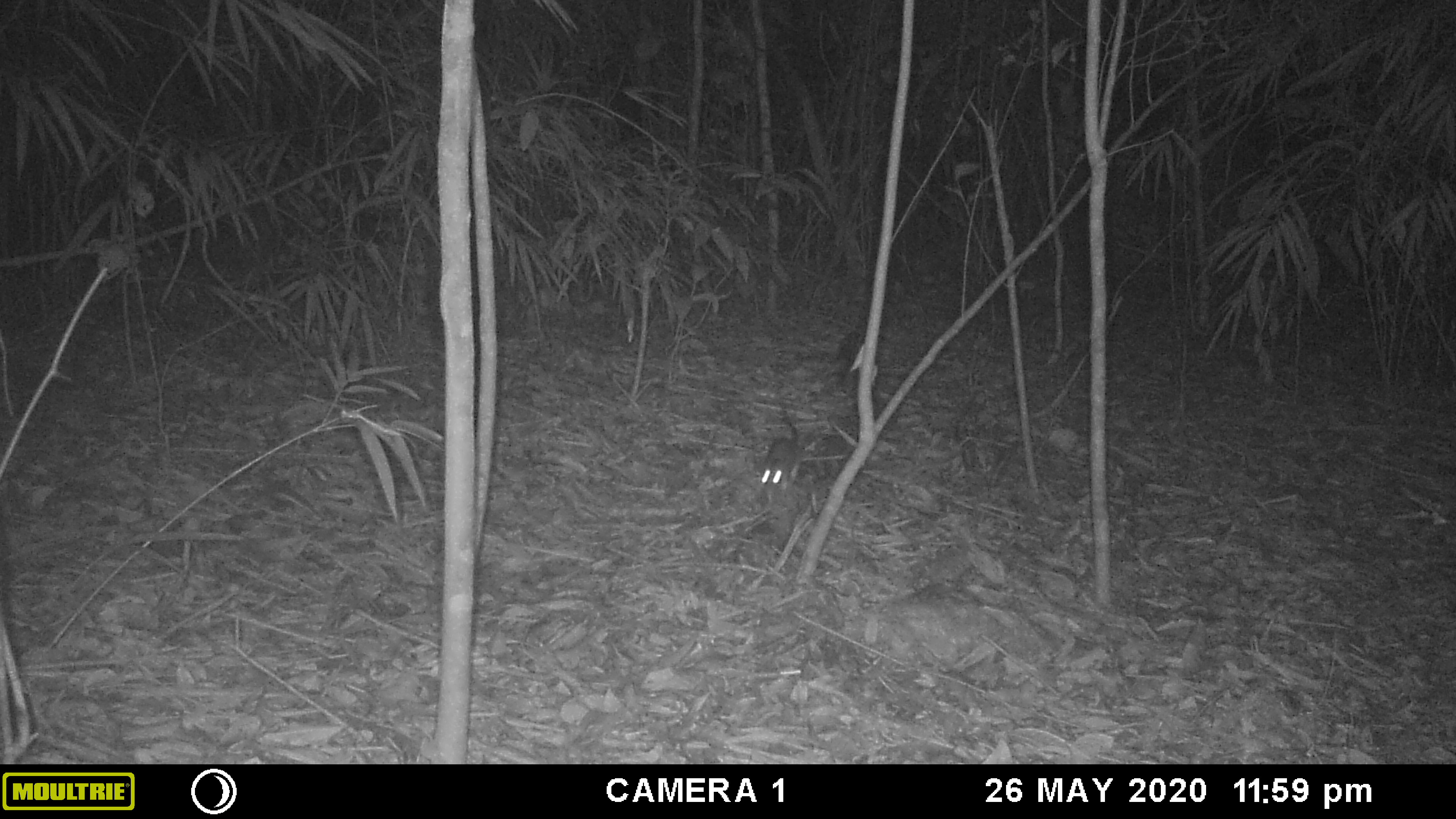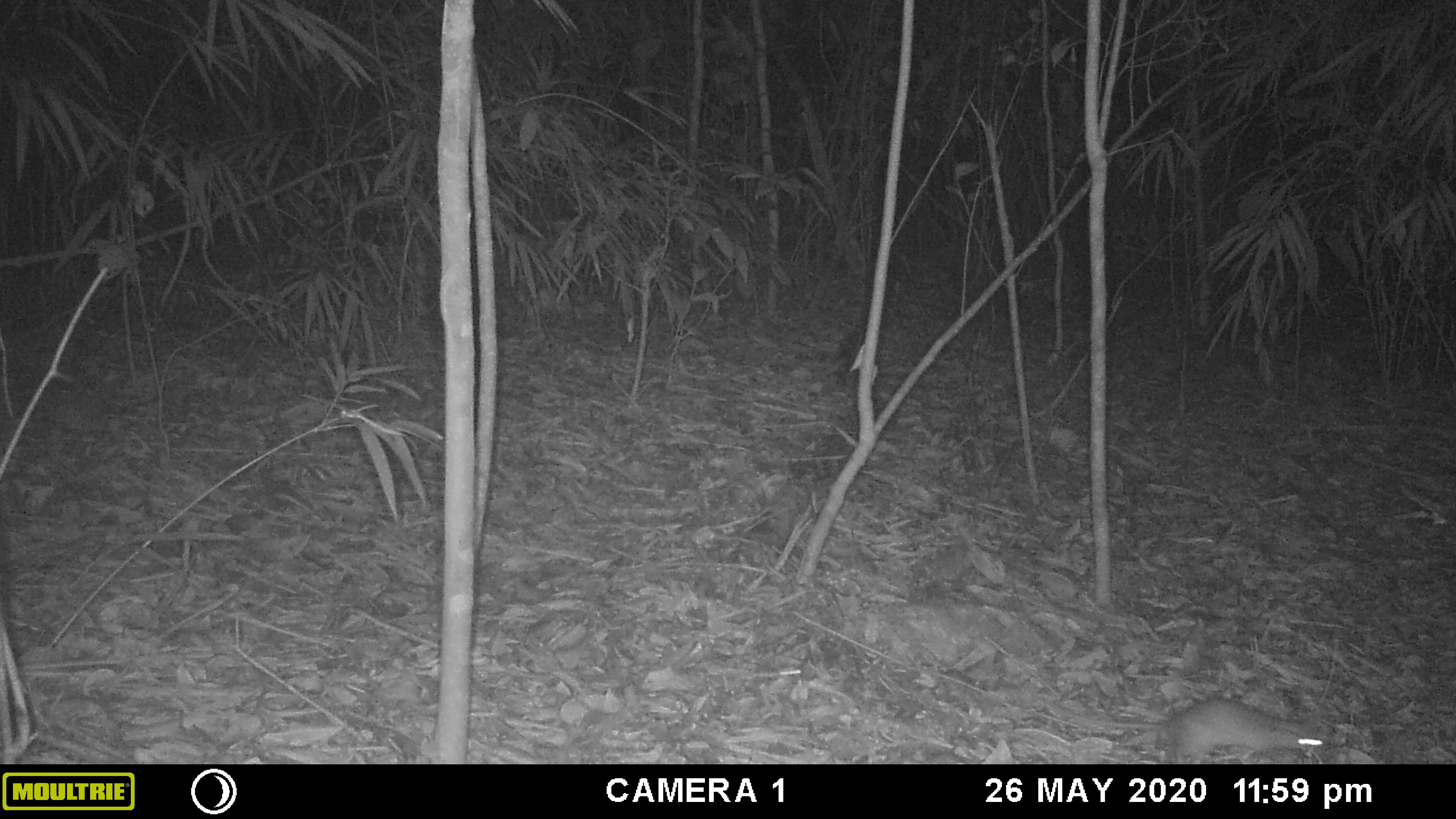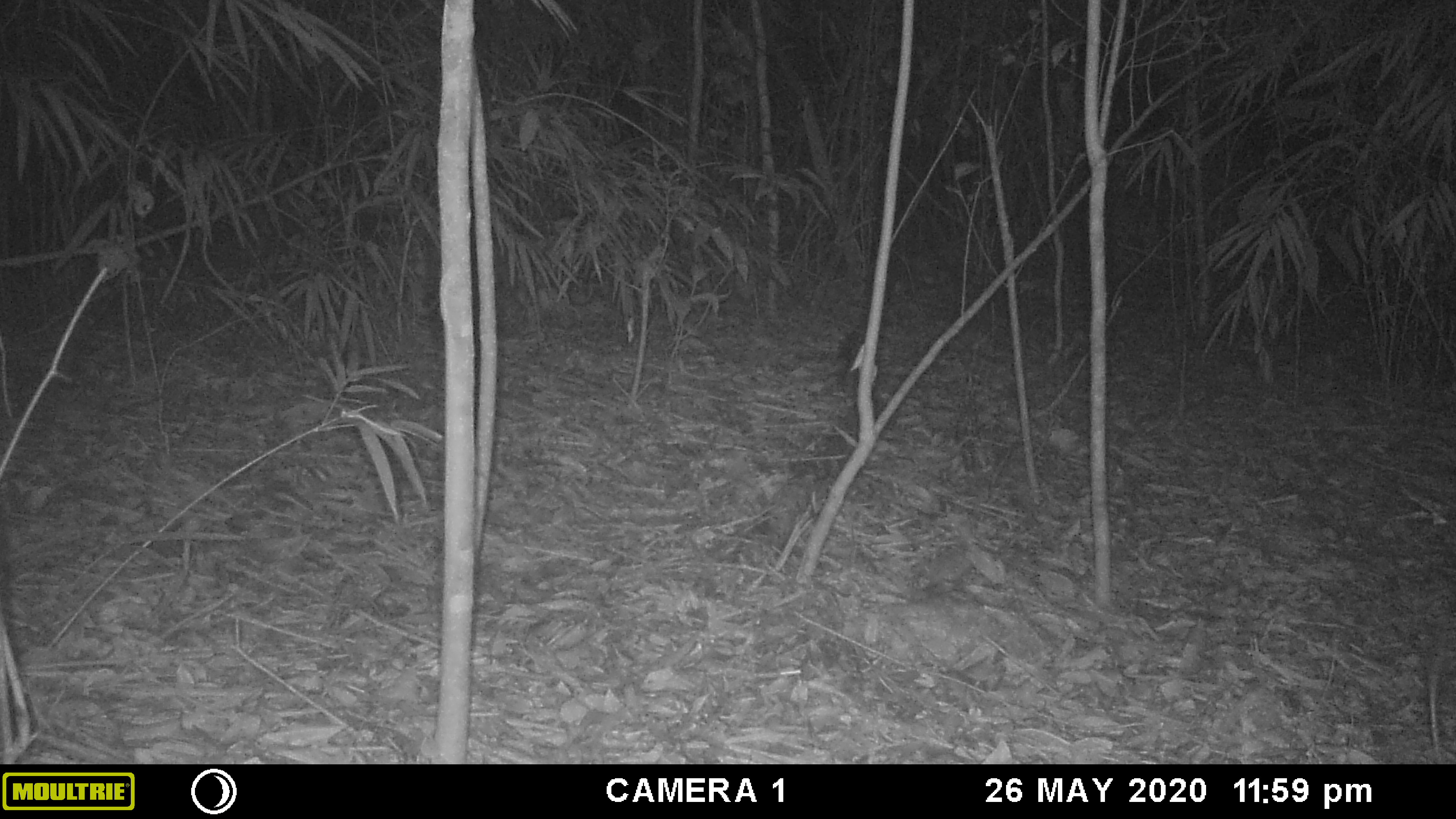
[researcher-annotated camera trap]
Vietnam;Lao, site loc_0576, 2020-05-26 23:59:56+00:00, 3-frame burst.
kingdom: Animalia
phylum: Chordata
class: Mammalia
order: Rodentia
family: Muridae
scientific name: Muridae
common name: old-world mice and rats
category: unidentified murid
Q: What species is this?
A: Unidentified murid (old-world mice and rats) (Muridae).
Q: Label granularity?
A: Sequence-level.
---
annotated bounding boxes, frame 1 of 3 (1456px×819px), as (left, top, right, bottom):
unidentified murid: (761, 402, 800, 500)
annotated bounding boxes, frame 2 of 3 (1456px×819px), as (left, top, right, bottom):
unidentified murid: (1030, 696, 1325, 764)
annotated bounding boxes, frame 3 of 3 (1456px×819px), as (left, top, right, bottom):
unidentified murid: (1428, 674, 1444, 764)